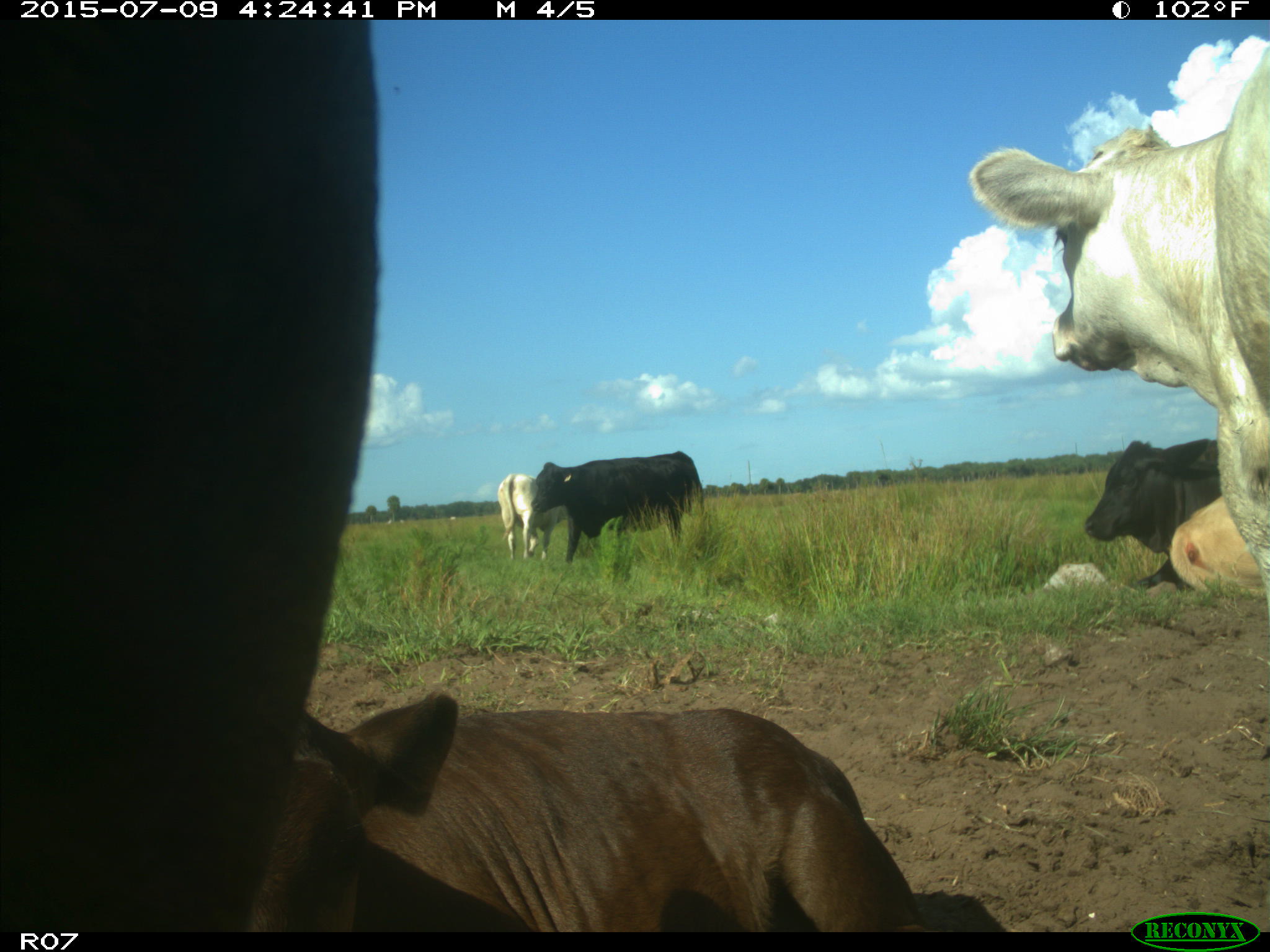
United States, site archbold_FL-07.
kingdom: Animalia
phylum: Chordata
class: Mammalia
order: Artiodactyla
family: Bovidae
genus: Bos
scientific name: Bos taurus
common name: domestic cow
Bos taurus (domestic cow).